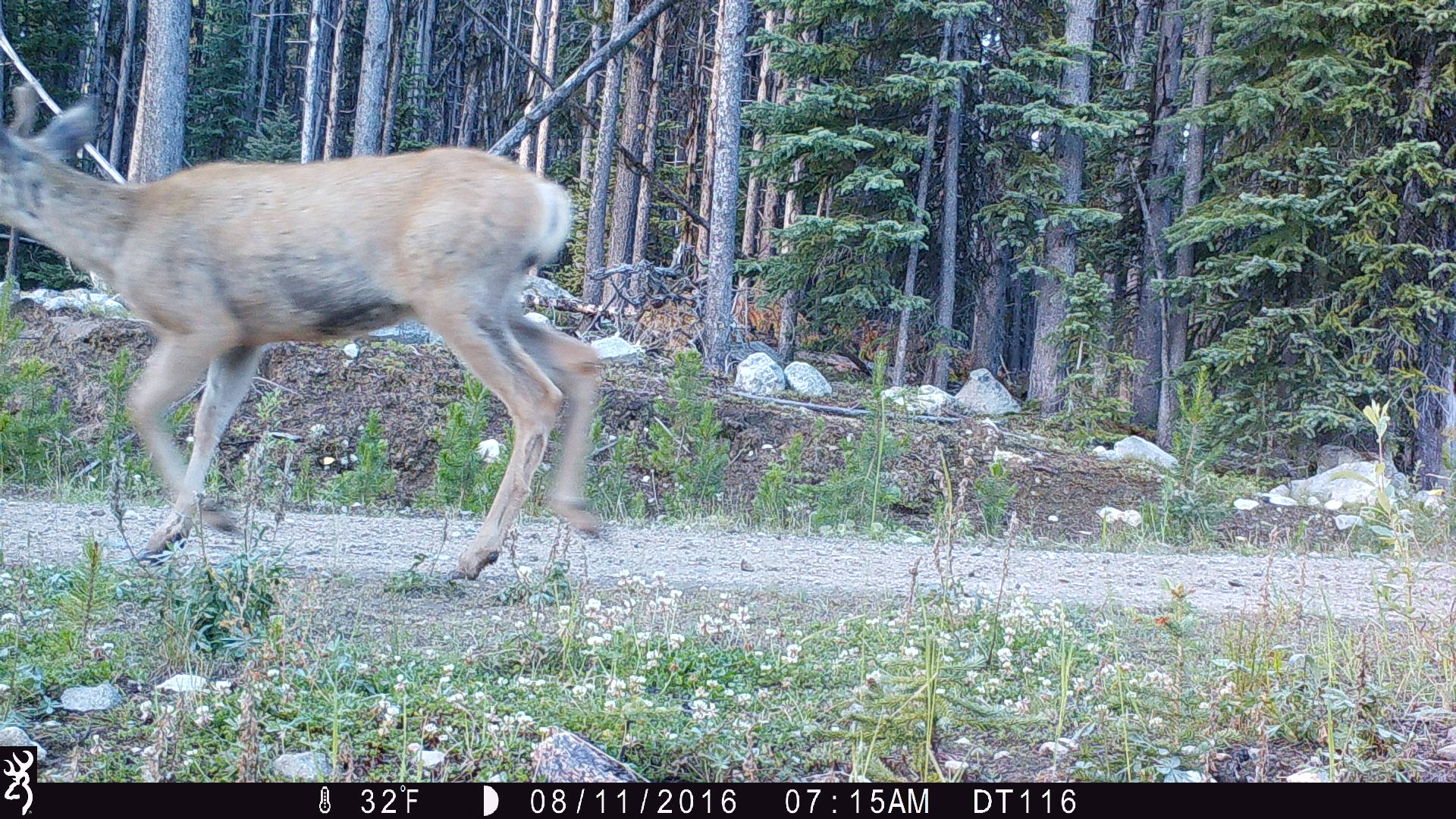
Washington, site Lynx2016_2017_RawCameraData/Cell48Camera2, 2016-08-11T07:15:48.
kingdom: Animalia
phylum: Chordata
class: Mammalia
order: Artiodactyla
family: Cervidae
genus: Odocoileus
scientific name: Odocoileus hemionus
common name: mule deer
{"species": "Odocoileus hemionus (mule deer)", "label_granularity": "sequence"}